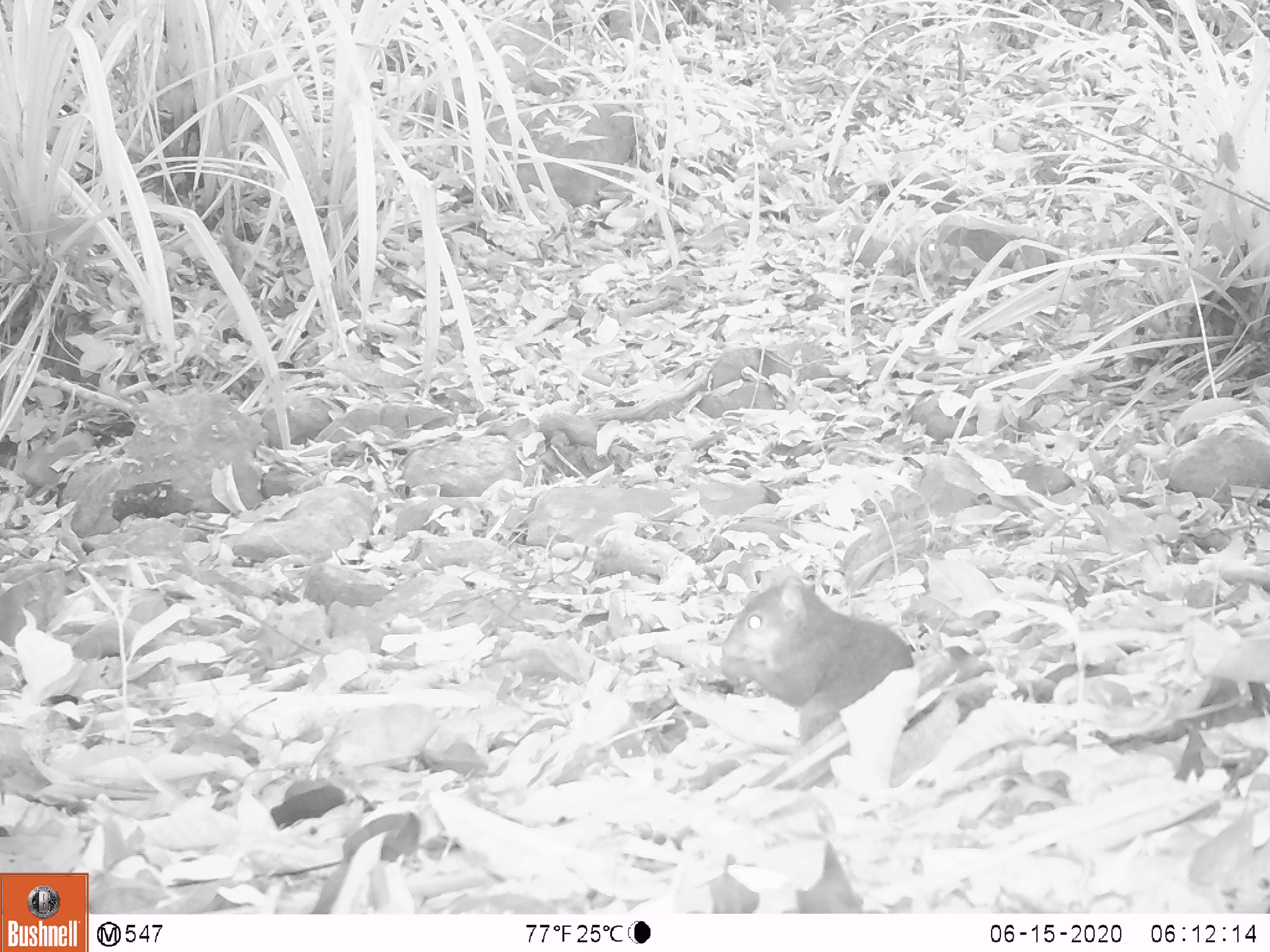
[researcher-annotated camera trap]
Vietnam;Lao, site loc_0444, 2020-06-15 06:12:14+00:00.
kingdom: Animalia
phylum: Chordata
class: Mammalia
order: Rodentia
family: Sciuridae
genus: Dremomys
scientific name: Dremomys rufigenis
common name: red-cheeked squirrel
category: red cheeked squirrel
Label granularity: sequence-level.